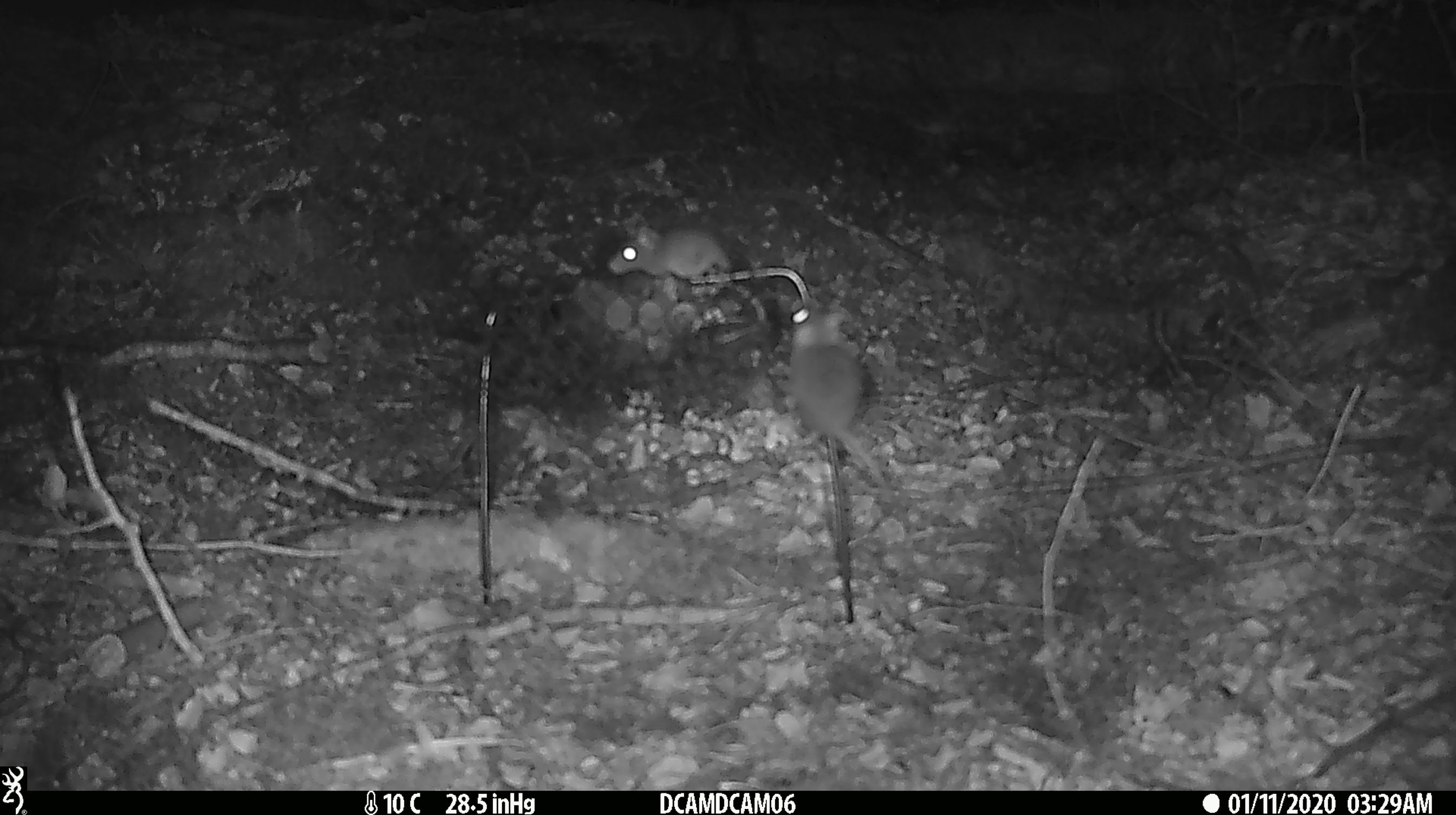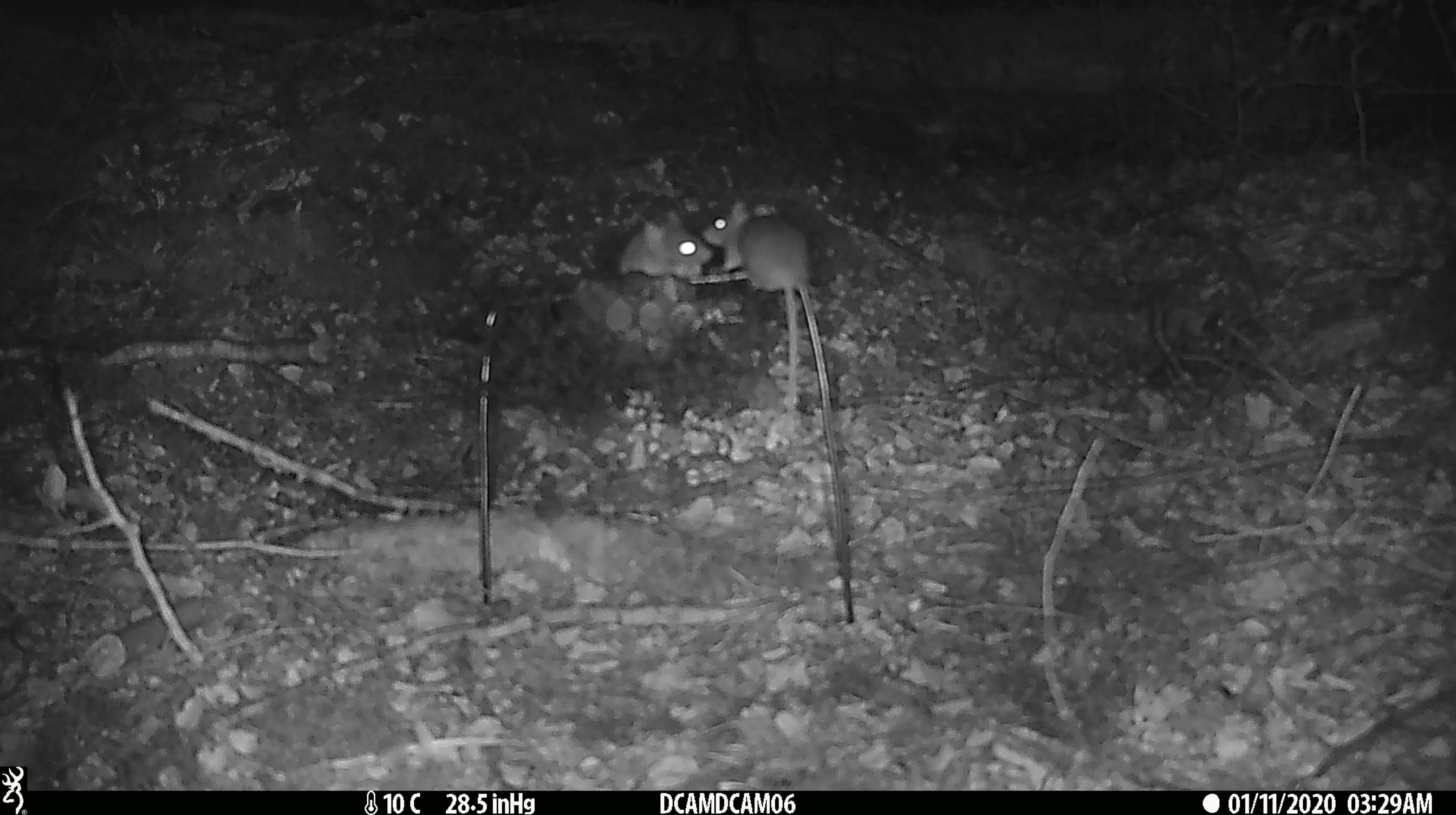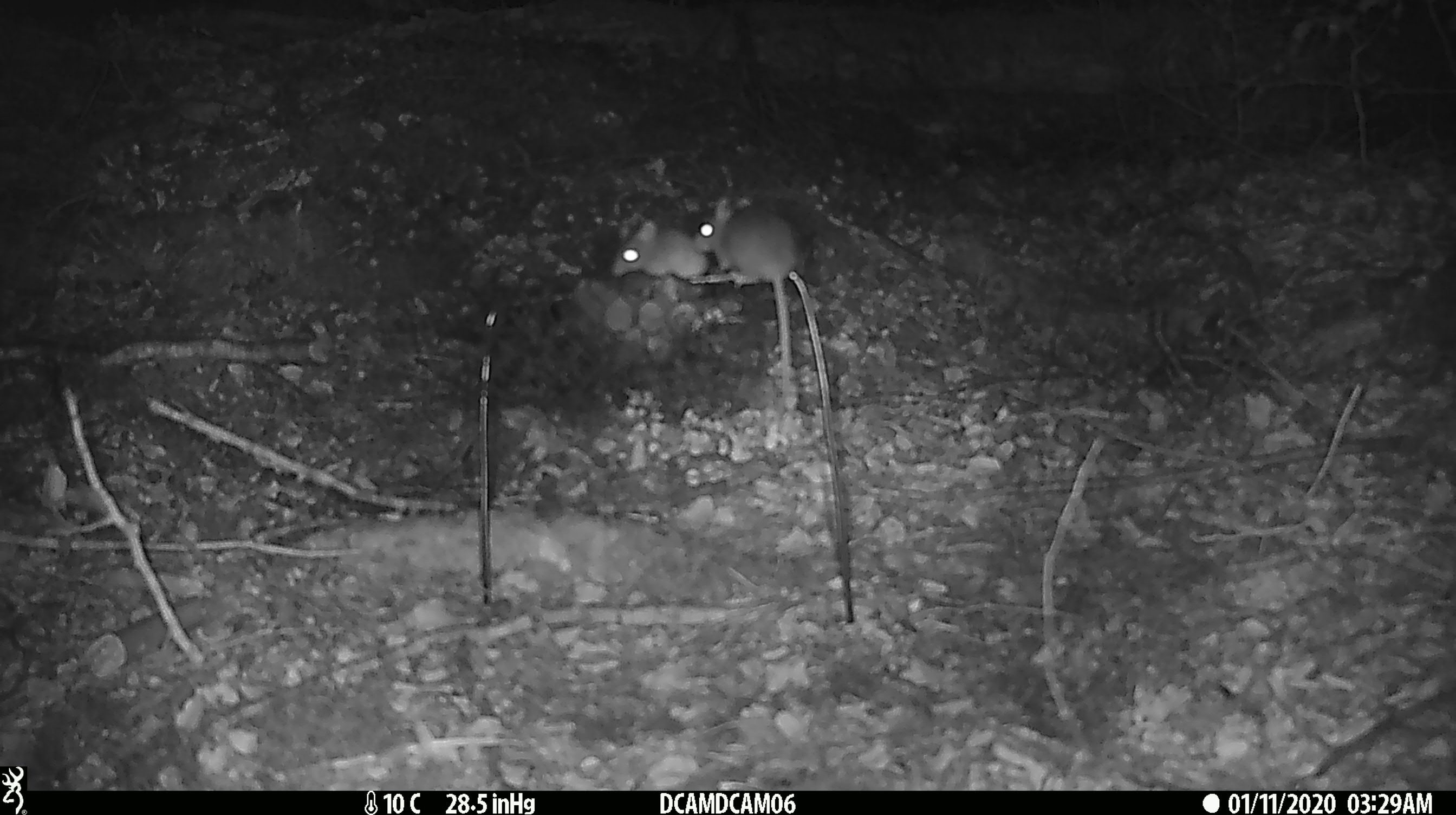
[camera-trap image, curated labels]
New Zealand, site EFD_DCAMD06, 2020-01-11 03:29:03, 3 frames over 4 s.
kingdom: Animalia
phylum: Chordata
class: Mammalia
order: Rodentia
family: Muridae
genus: Mus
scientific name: Mus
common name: mouse